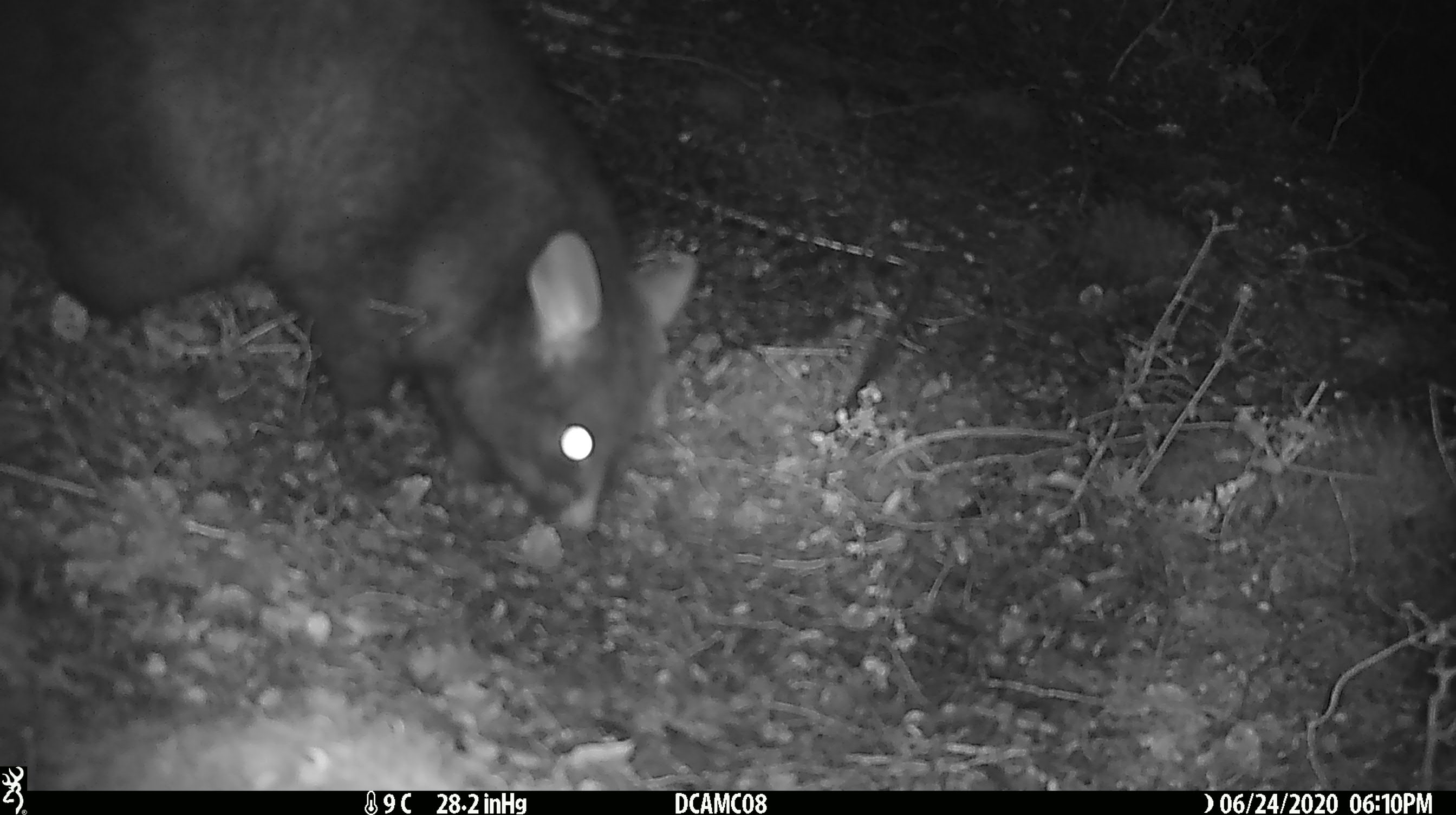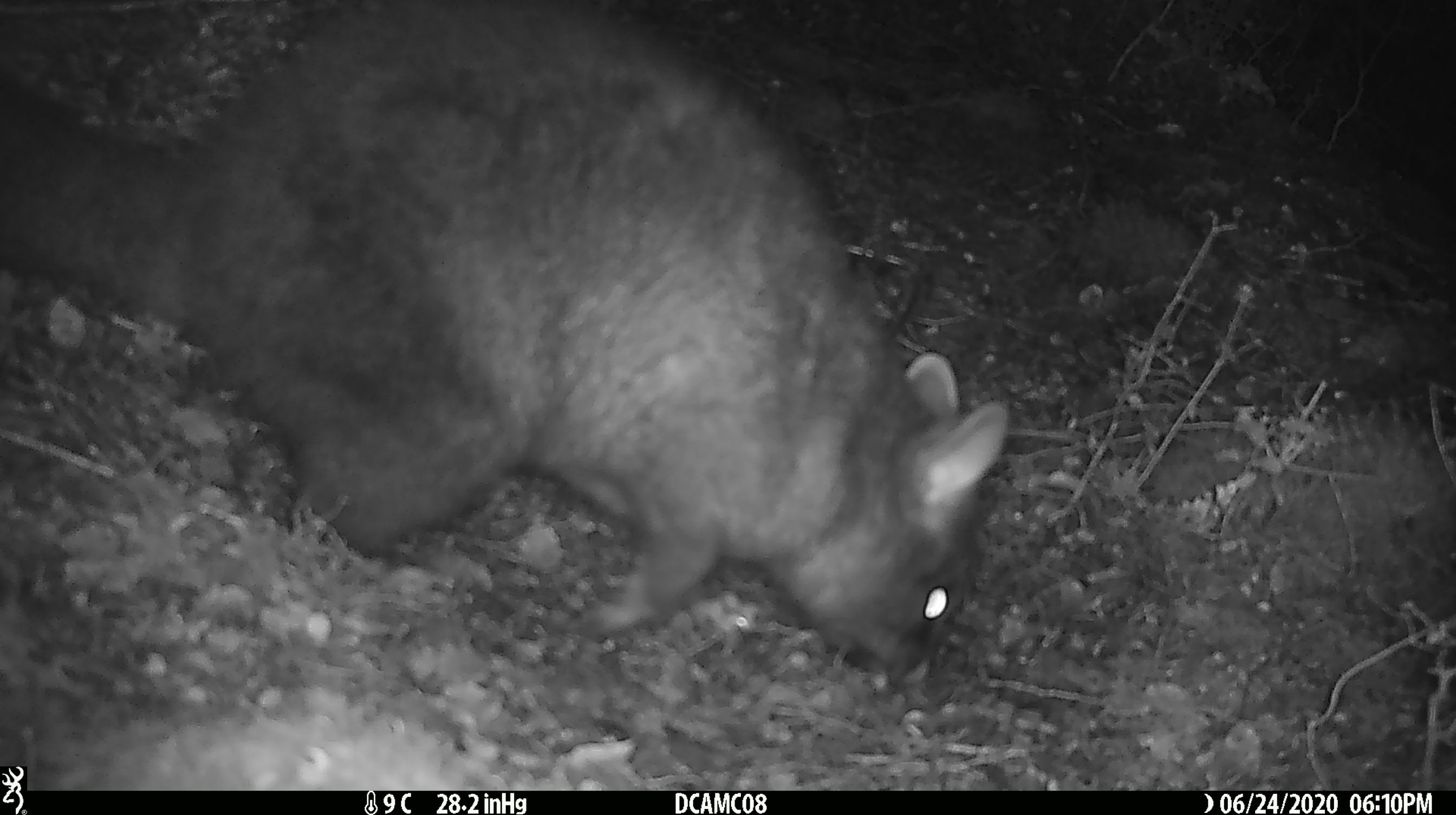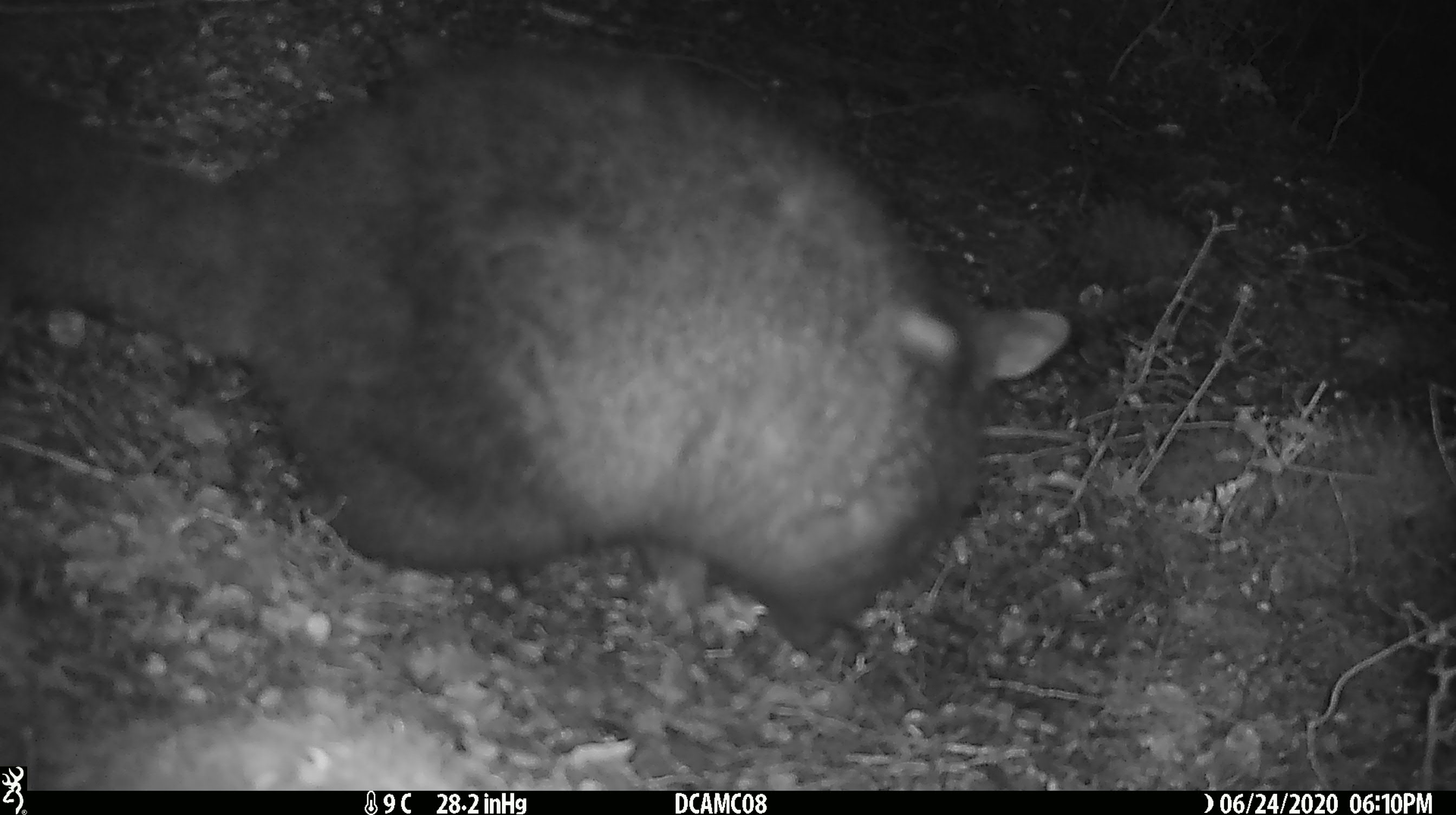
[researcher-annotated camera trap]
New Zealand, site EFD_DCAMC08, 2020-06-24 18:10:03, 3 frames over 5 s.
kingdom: Animalia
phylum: Chordata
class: Mammalia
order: Diprotodontia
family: Phalangeridae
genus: Trichosurus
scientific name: Trichosurus vulpecula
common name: common brushtail possum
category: possum